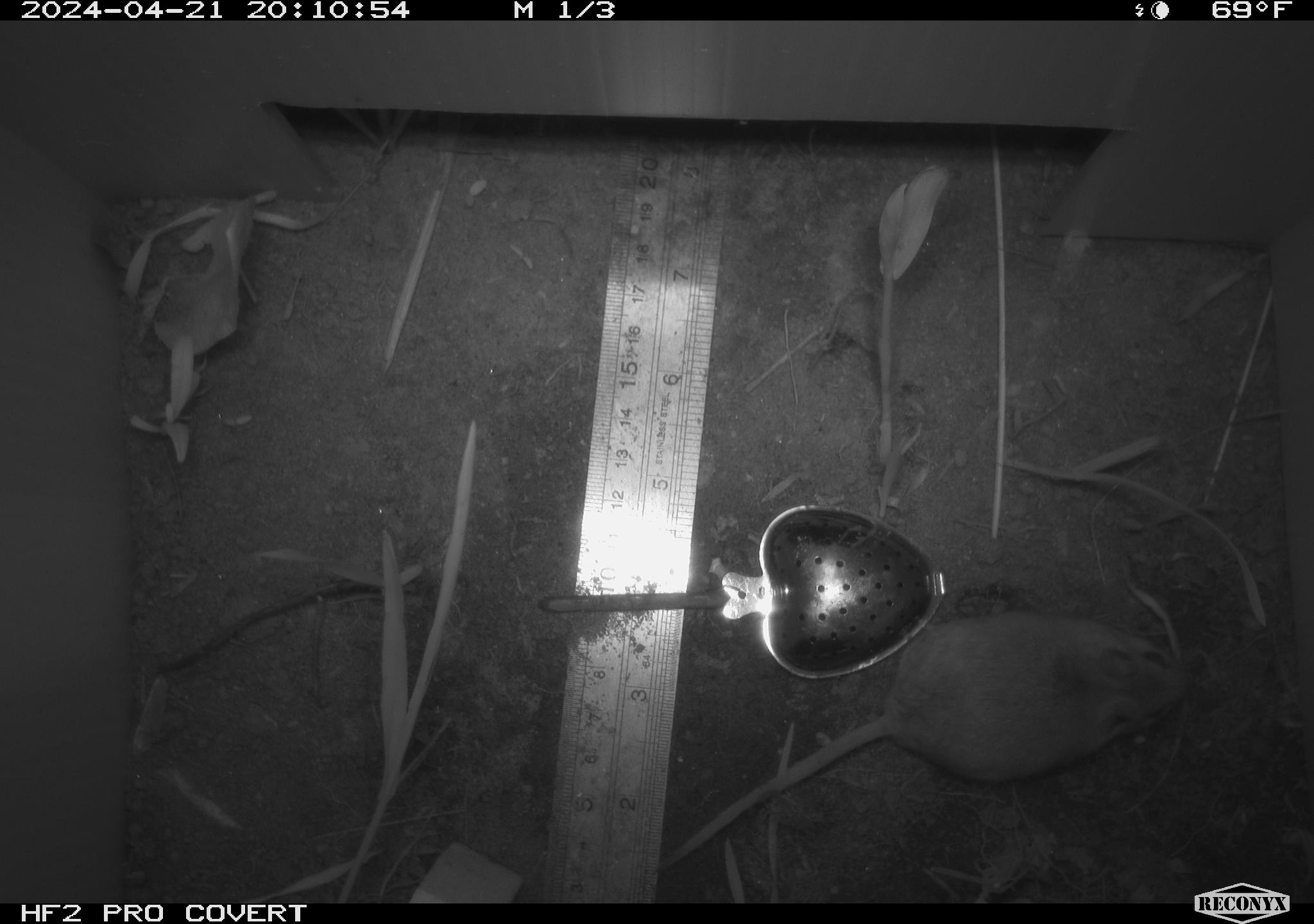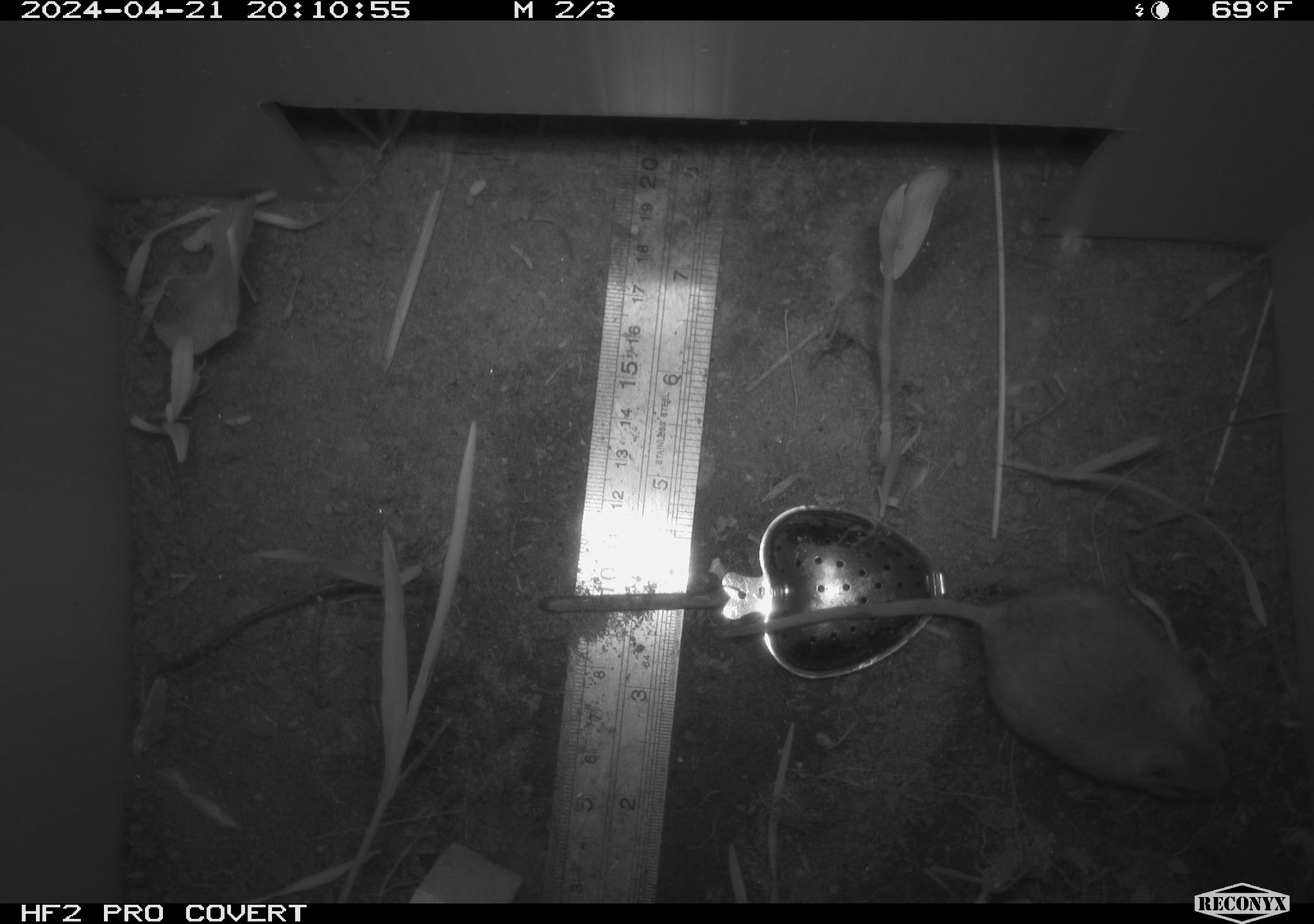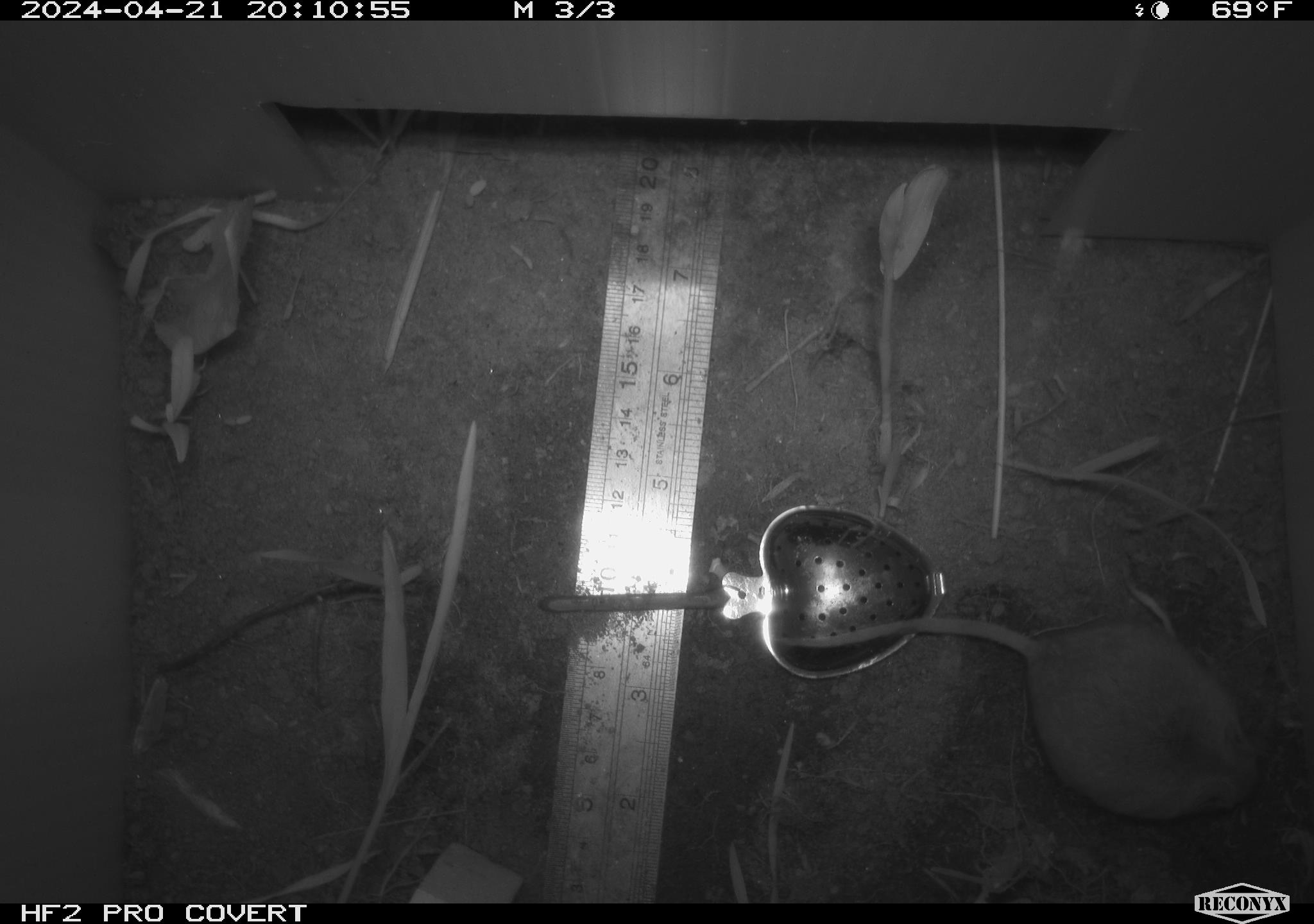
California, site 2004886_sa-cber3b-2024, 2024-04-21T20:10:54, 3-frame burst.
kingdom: Animalia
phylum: Chordata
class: Mammalia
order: Rodentia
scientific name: Rodentia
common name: mouse species